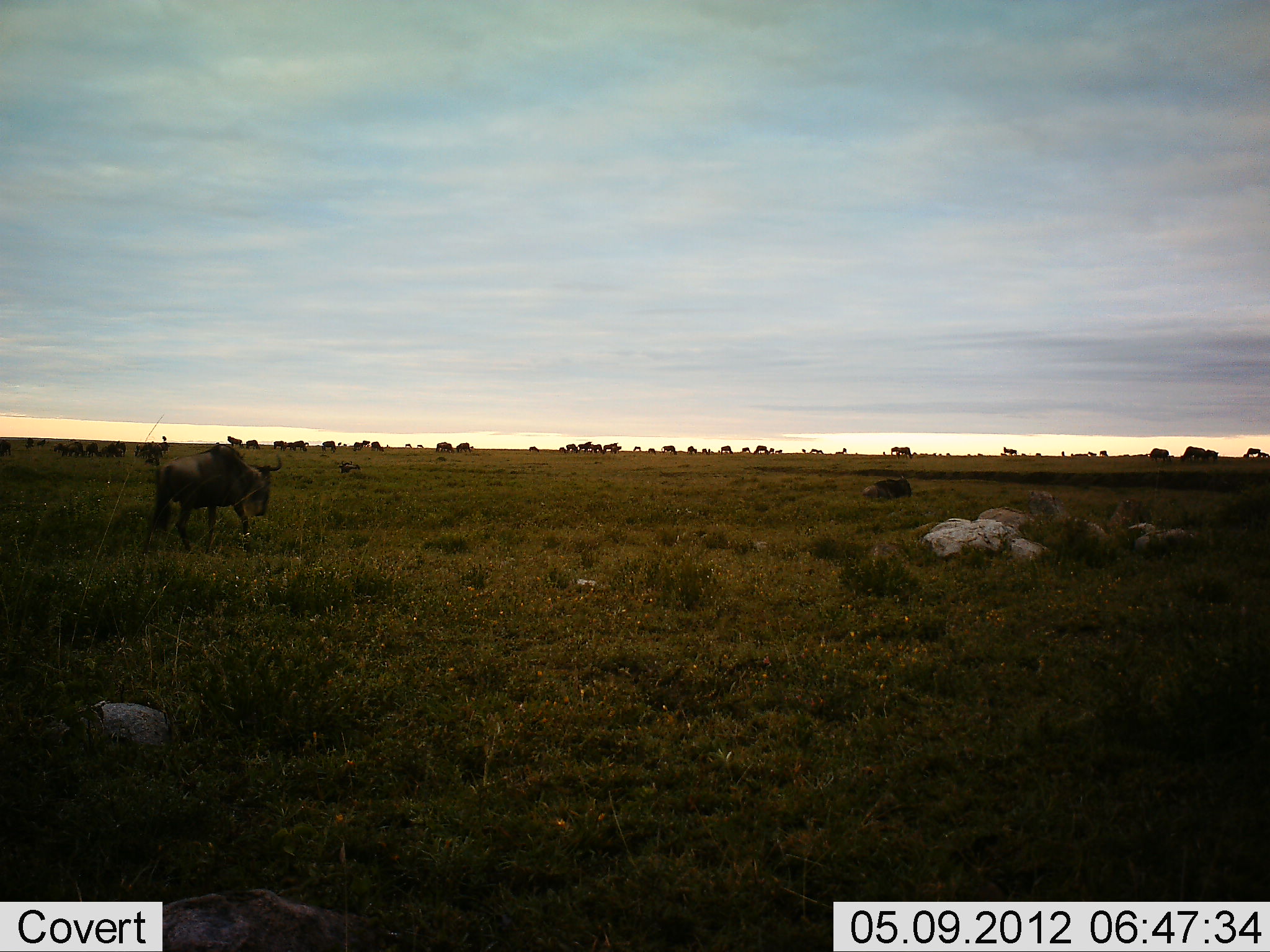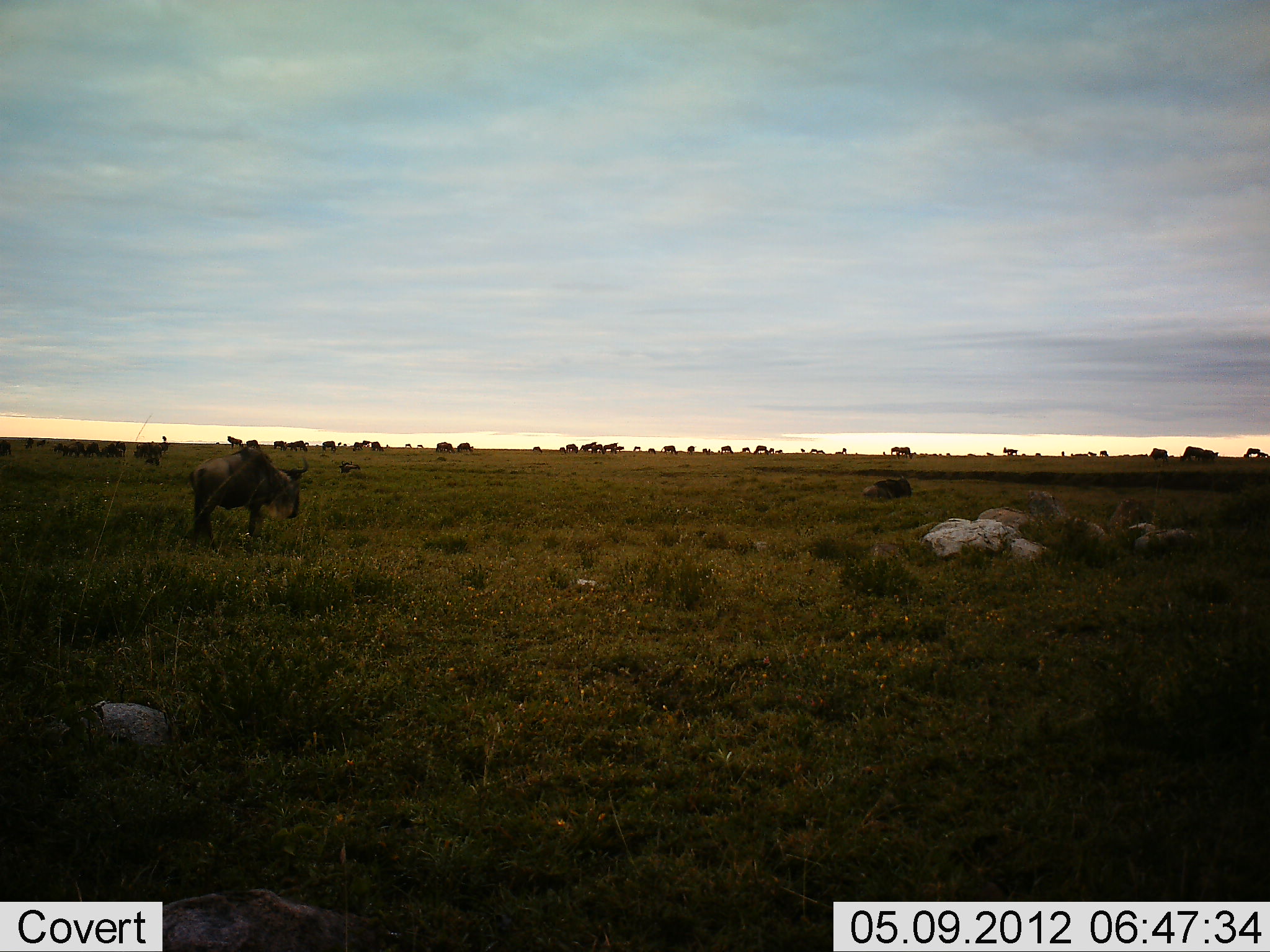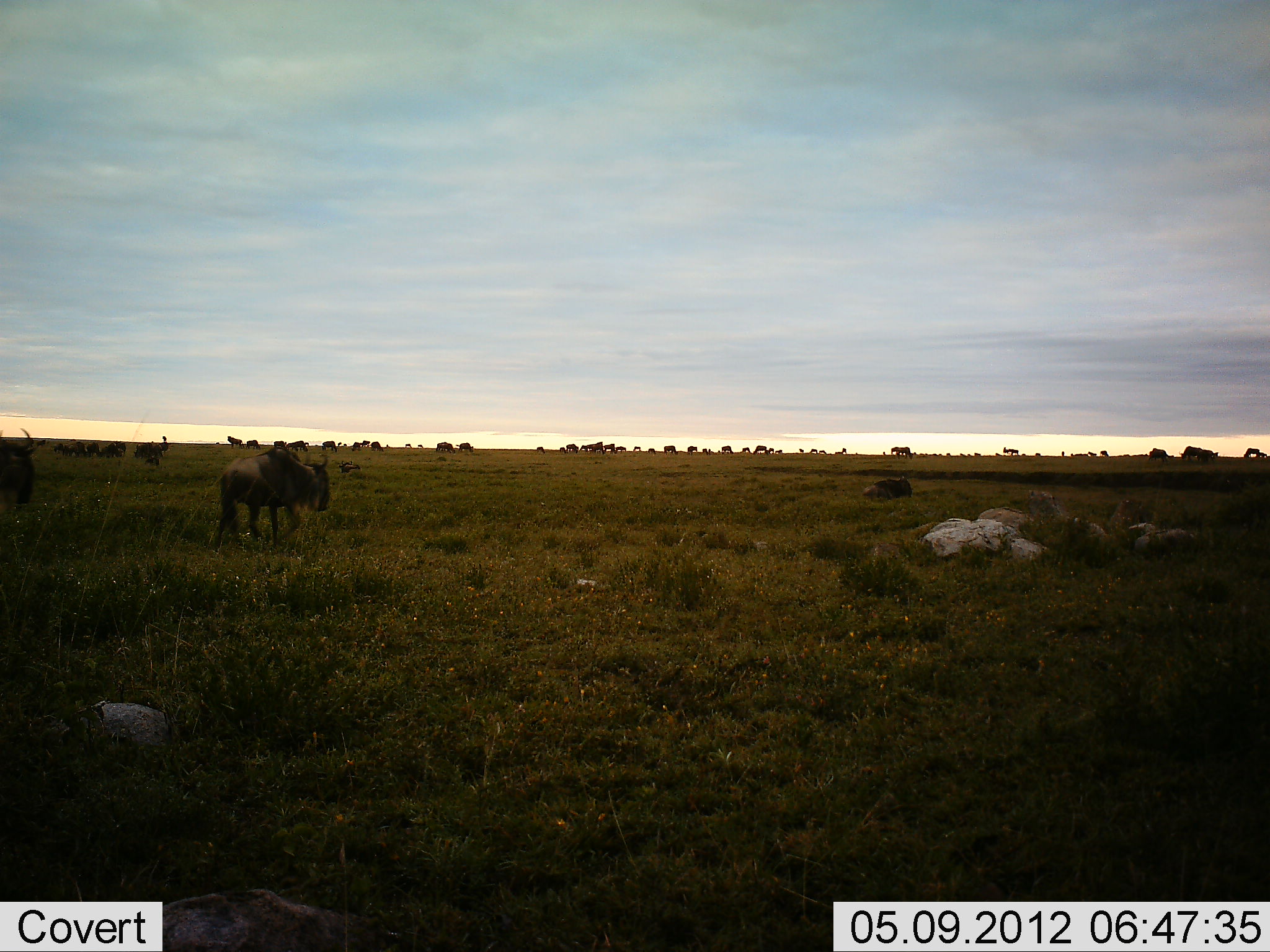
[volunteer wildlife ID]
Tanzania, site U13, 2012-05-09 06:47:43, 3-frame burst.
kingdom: Animalia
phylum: Chordata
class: Mammalia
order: Artiodactyla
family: Bovidae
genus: Connochaetes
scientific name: Connochaetes taurinus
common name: blue wildebeest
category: wildebeest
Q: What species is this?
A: Wildebeest (blue wildebeest) (Connochaetes taurinus).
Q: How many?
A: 11-50.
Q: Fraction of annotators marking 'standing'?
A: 50%.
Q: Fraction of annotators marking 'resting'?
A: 10%.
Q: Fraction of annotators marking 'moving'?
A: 90%.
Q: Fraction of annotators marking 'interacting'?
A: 0%.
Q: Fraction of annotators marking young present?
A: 0%.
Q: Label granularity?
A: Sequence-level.